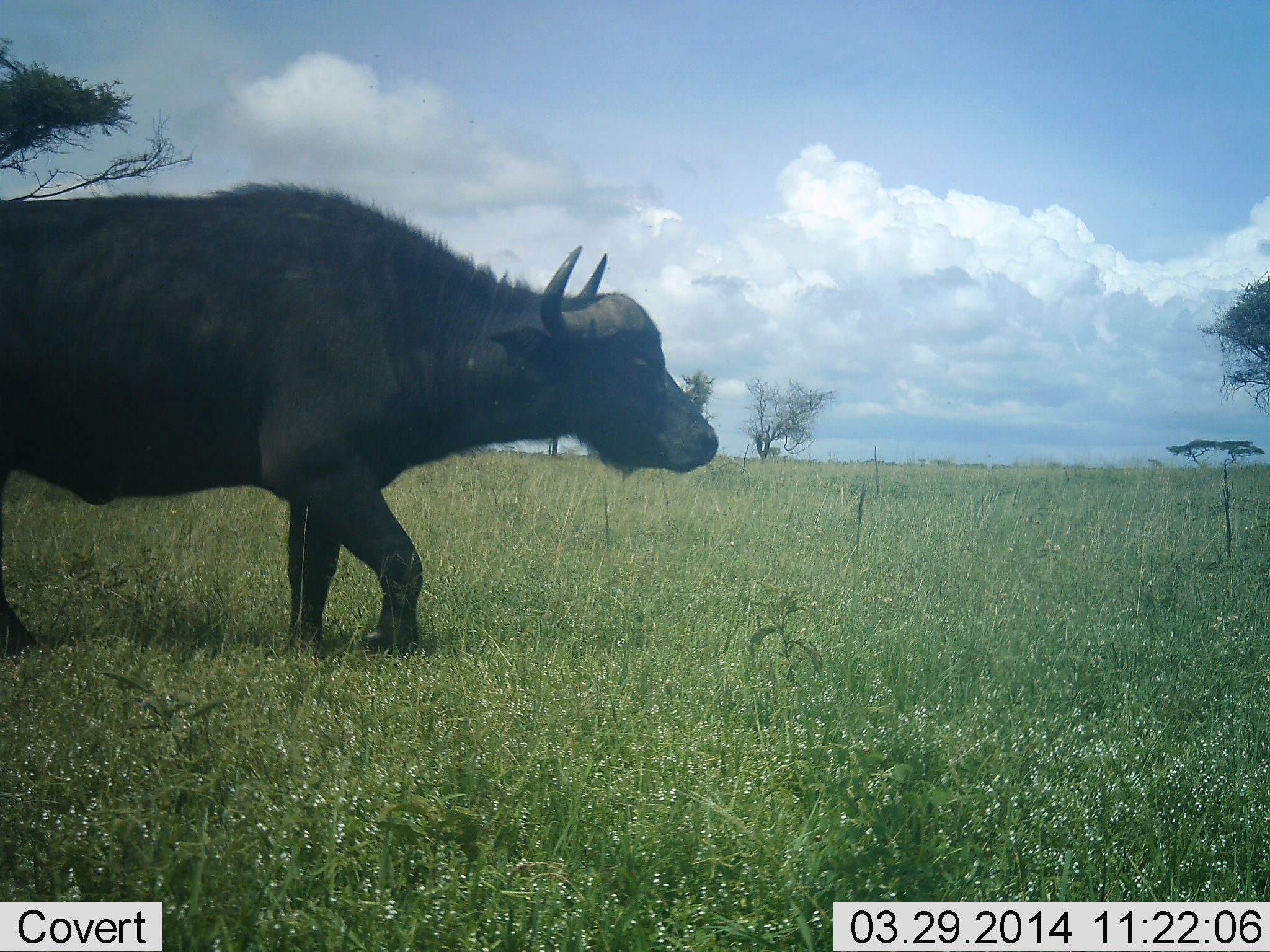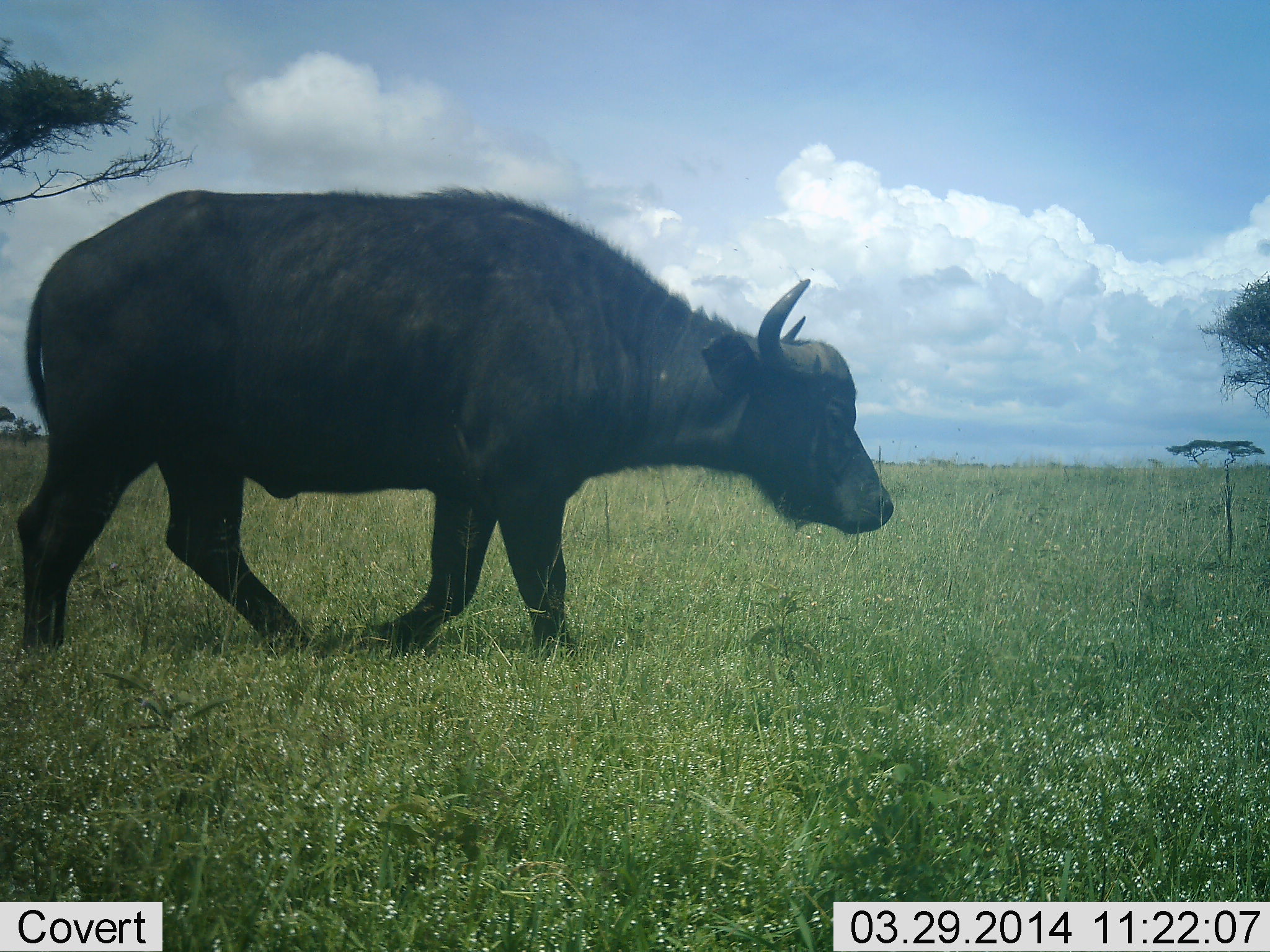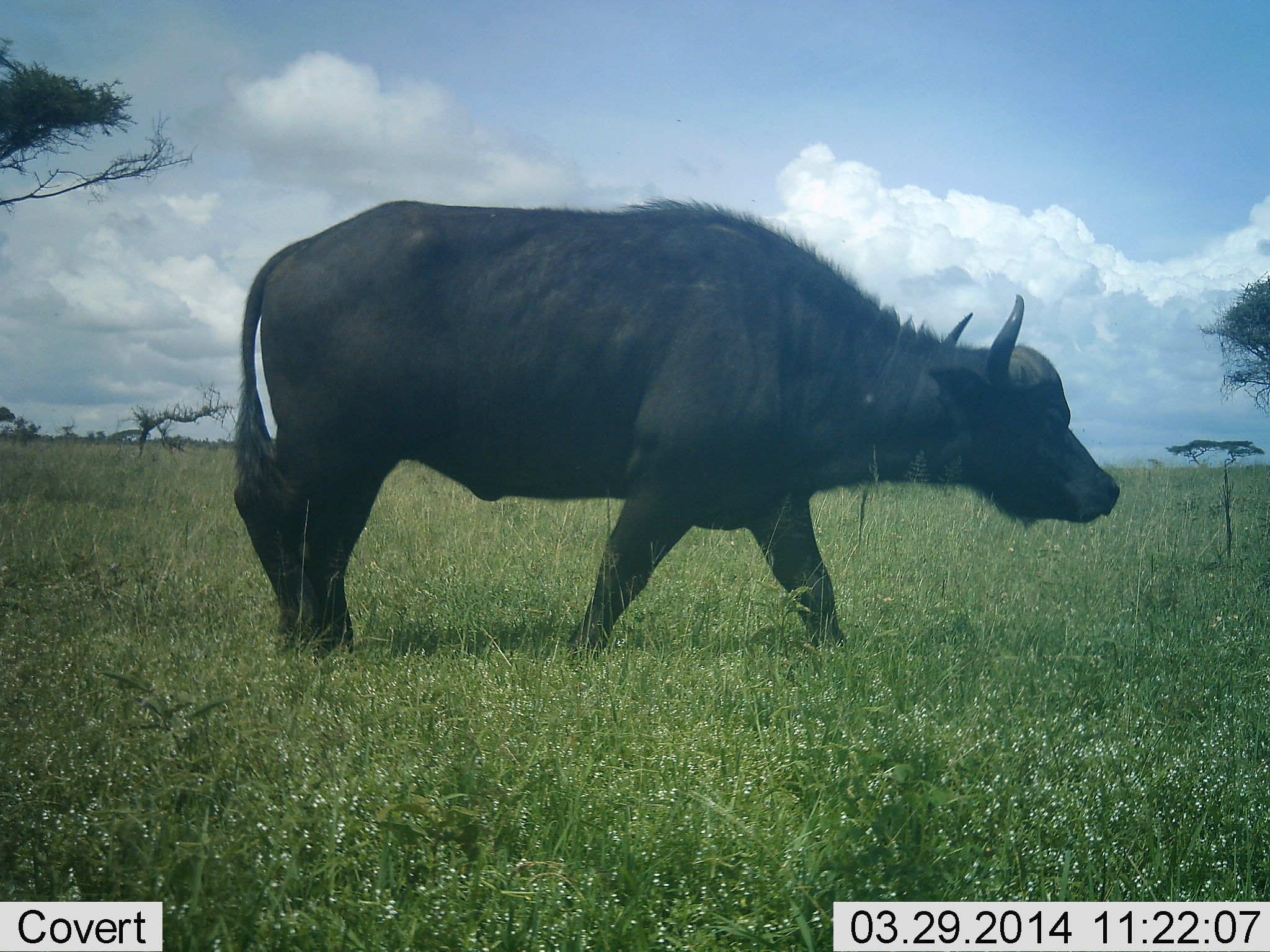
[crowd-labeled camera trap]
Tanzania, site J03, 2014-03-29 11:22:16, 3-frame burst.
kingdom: Animalia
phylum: Chordata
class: Mammalia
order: Artiodactyla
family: Bovidae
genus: Syncerus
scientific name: Syncerus caffer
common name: cape buffalo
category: buffalo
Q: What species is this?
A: Buffalo (cape buffalo) (Syncerus caffer).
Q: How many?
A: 1.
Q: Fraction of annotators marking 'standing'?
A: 4%.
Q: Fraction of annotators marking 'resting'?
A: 0%.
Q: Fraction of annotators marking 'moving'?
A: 95%.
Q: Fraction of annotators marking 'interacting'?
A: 2%.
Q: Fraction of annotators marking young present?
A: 0%.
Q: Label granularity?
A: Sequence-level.